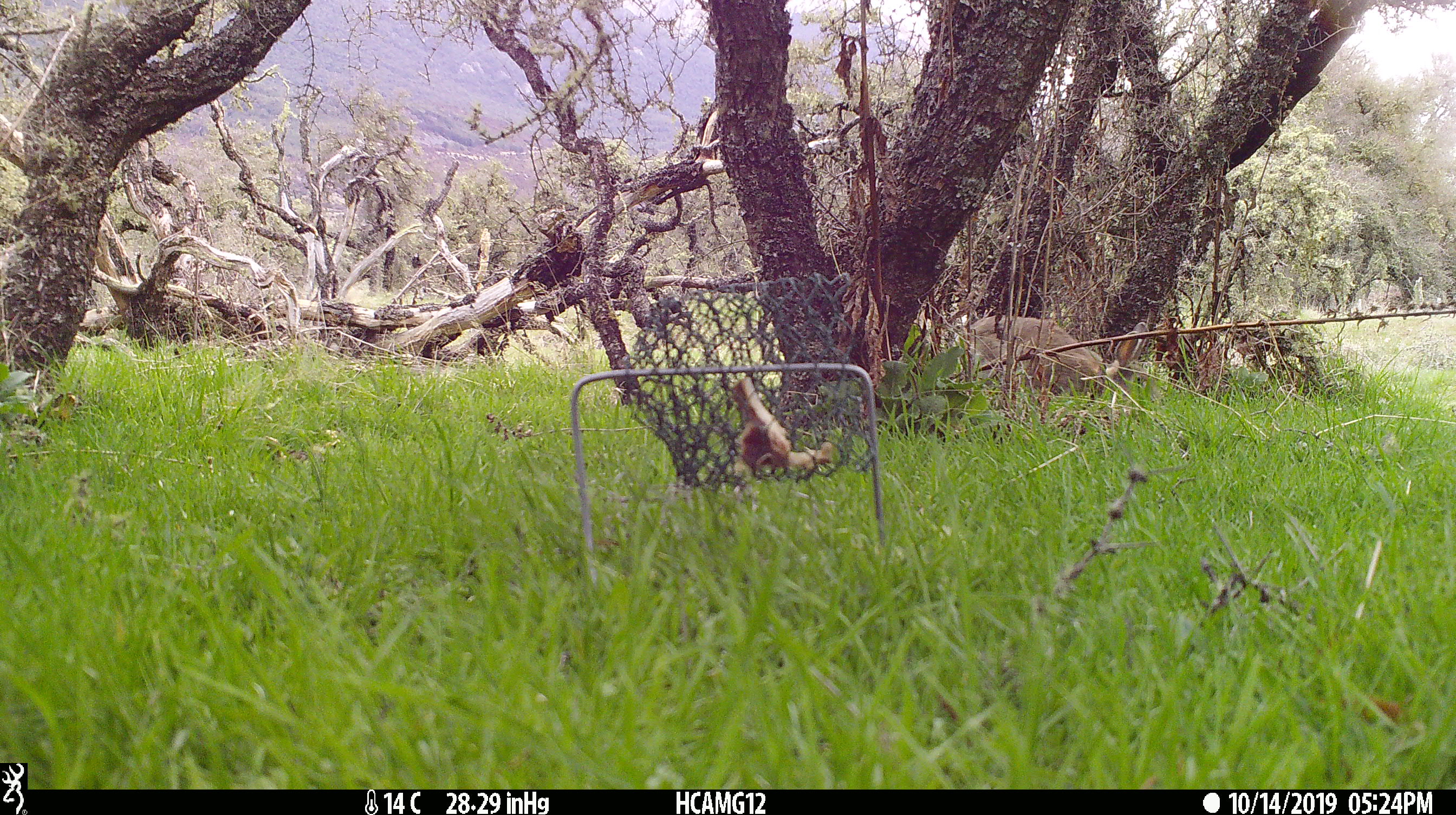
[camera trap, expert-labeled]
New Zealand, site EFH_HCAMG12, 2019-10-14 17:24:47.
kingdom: Animalia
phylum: Chordata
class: Mammalia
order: Lagomorpha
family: Leporidae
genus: Oryctolagus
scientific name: Oryctolagus cuniculus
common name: european rabbit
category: rabbit